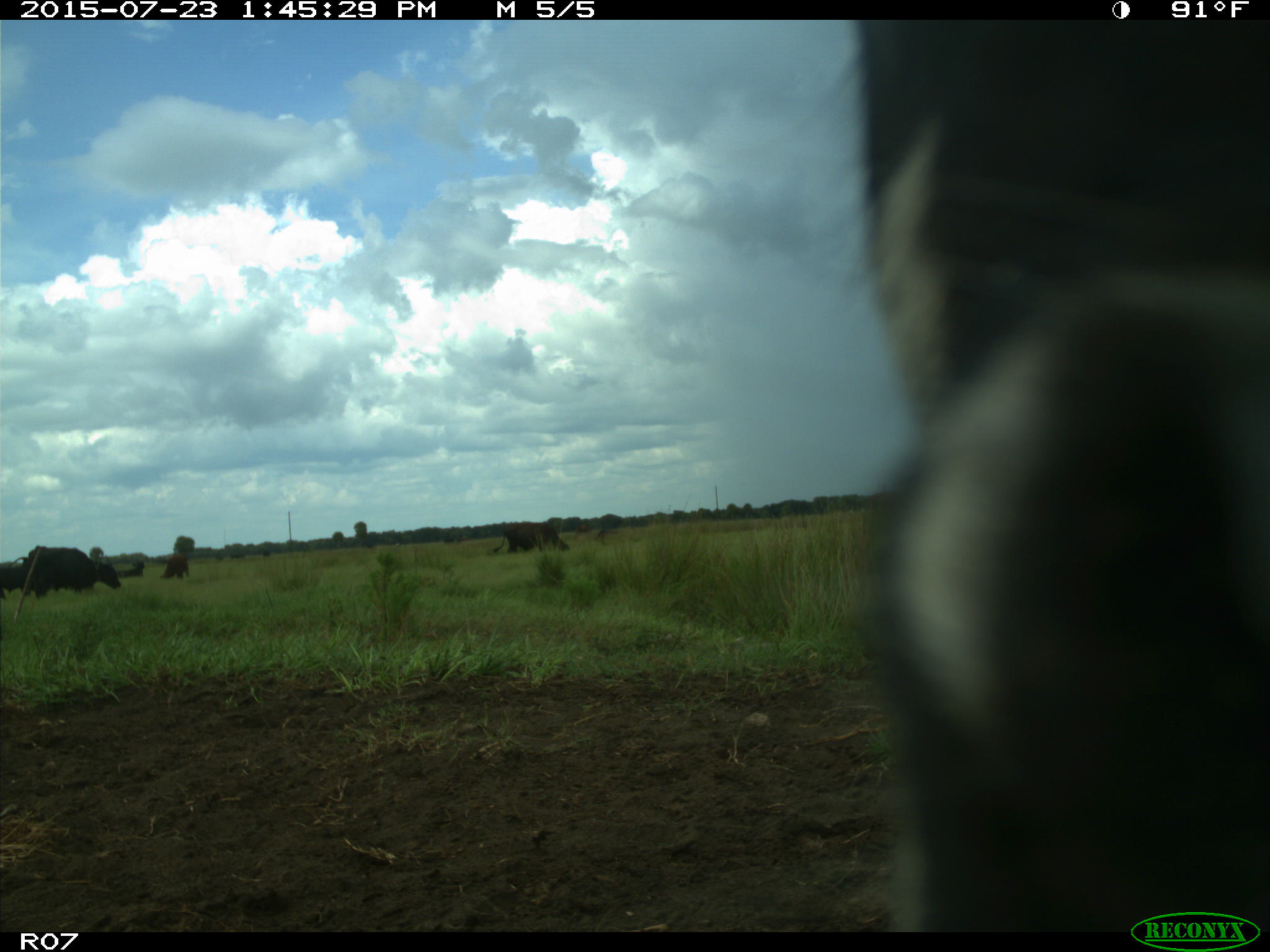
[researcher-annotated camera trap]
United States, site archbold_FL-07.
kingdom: Animalia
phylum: Chordata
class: Mammalia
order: Artiodactyla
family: Bovidae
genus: Bos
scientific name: Bos taurus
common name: domestic cow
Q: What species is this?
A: Bos taurus (domestic cow).